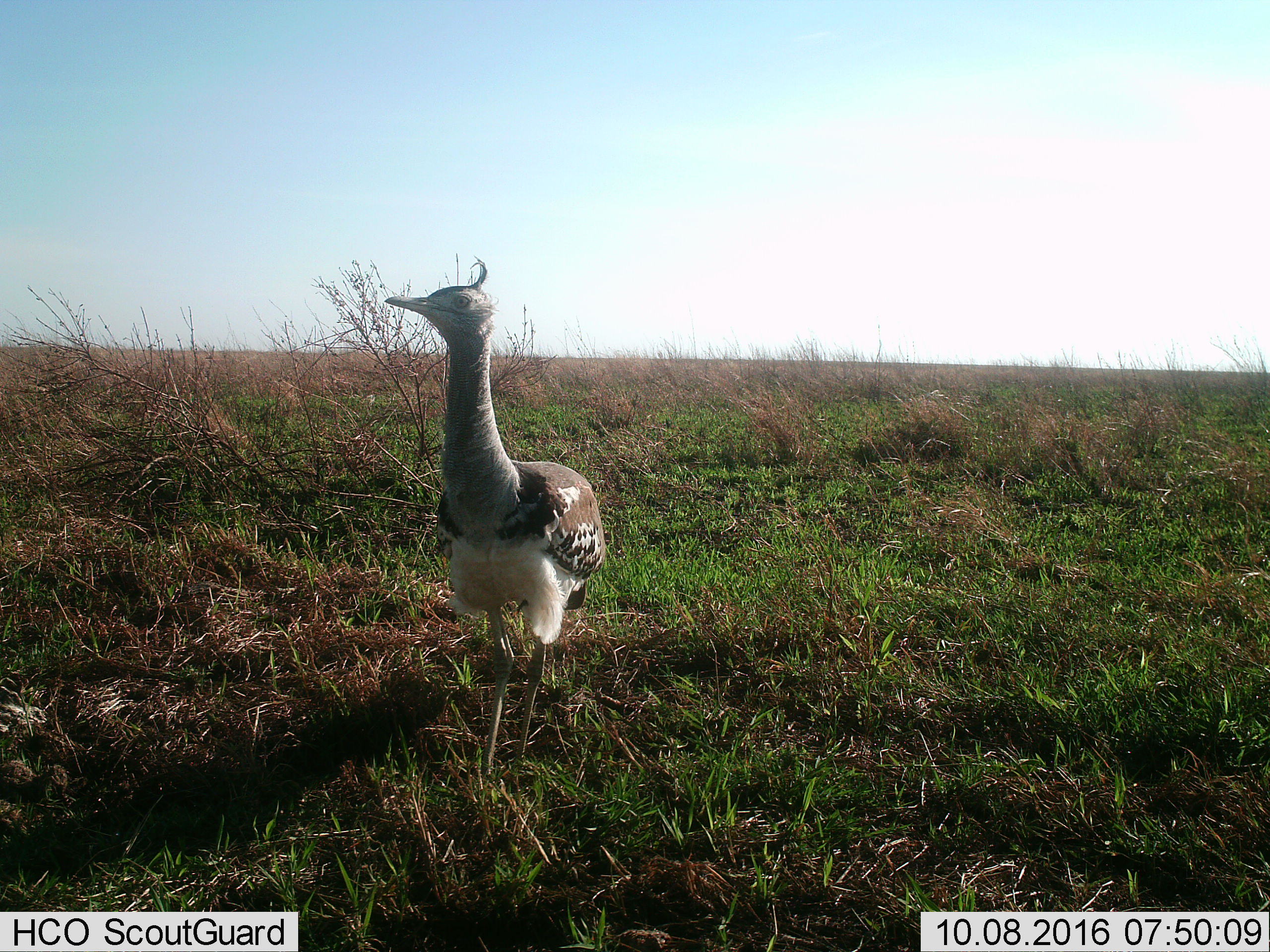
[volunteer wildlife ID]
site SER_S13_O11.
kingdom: Animalia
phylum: Chordata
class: Aves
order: Otidiformes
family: Otididae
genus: Ardeotis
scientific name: Ardeotis kori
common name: kori bustard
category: bustardkori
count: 1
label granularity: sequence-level